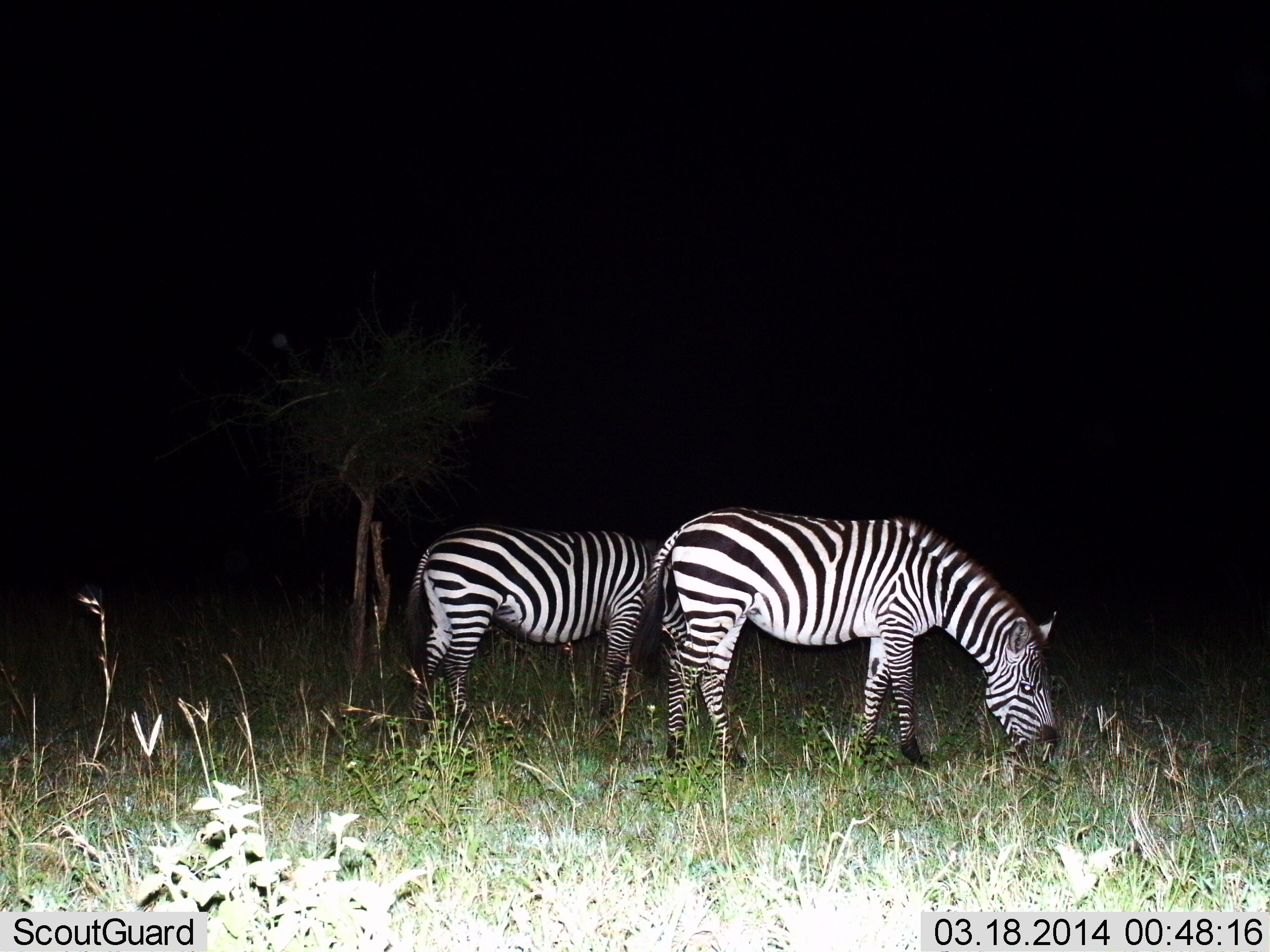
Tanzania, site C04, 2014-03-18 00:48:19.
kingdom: Animalia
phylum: Chordata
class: Mammalia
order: Perissodactyla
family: Equidae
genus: Equus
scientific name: Equus quagga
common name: plains zebra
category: zebra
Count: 2.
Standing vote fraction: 50%.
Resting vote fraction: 0%.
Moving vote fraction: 10%.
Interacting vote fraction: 0%.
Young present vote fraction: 0%.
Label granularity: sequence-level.